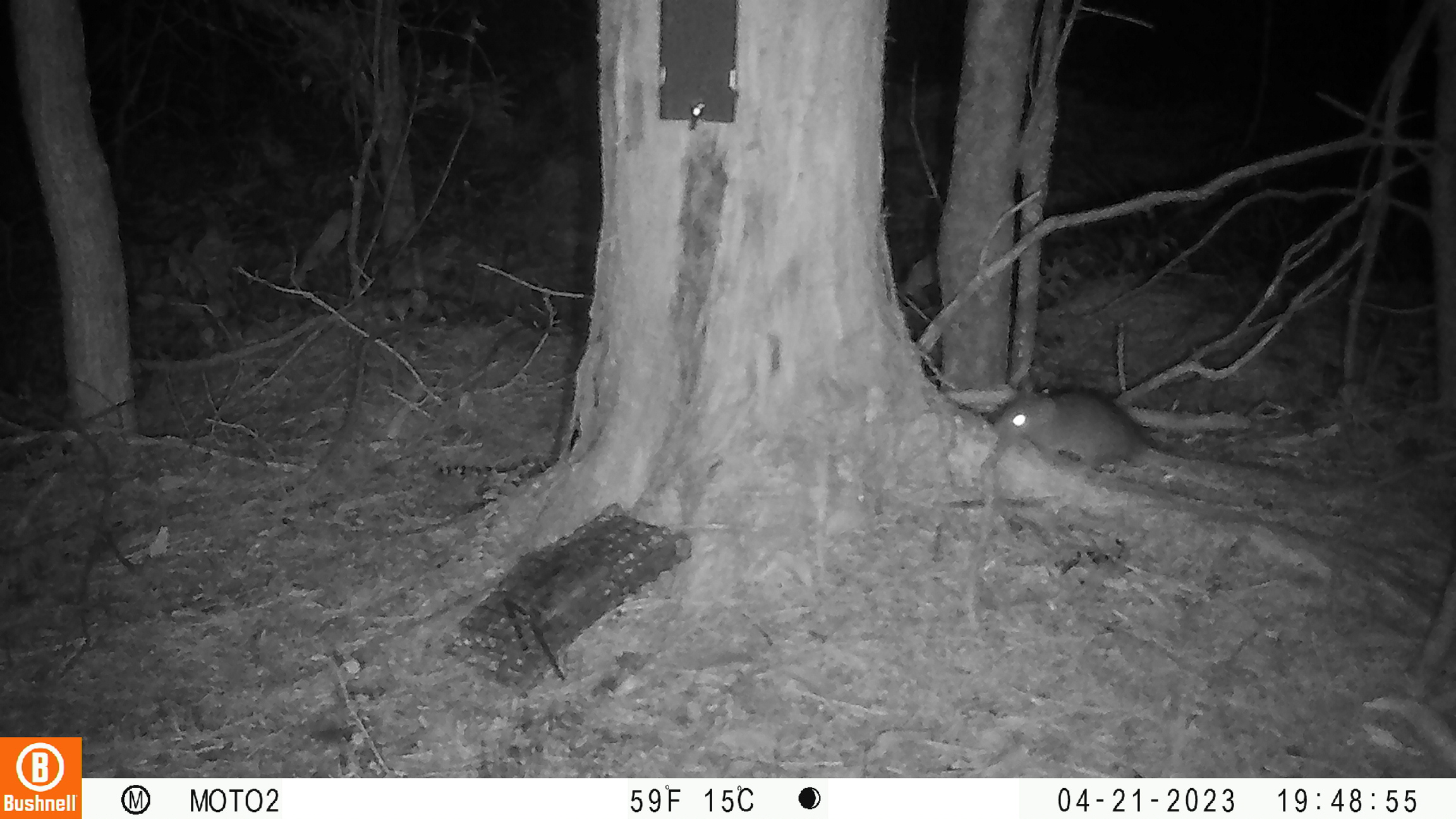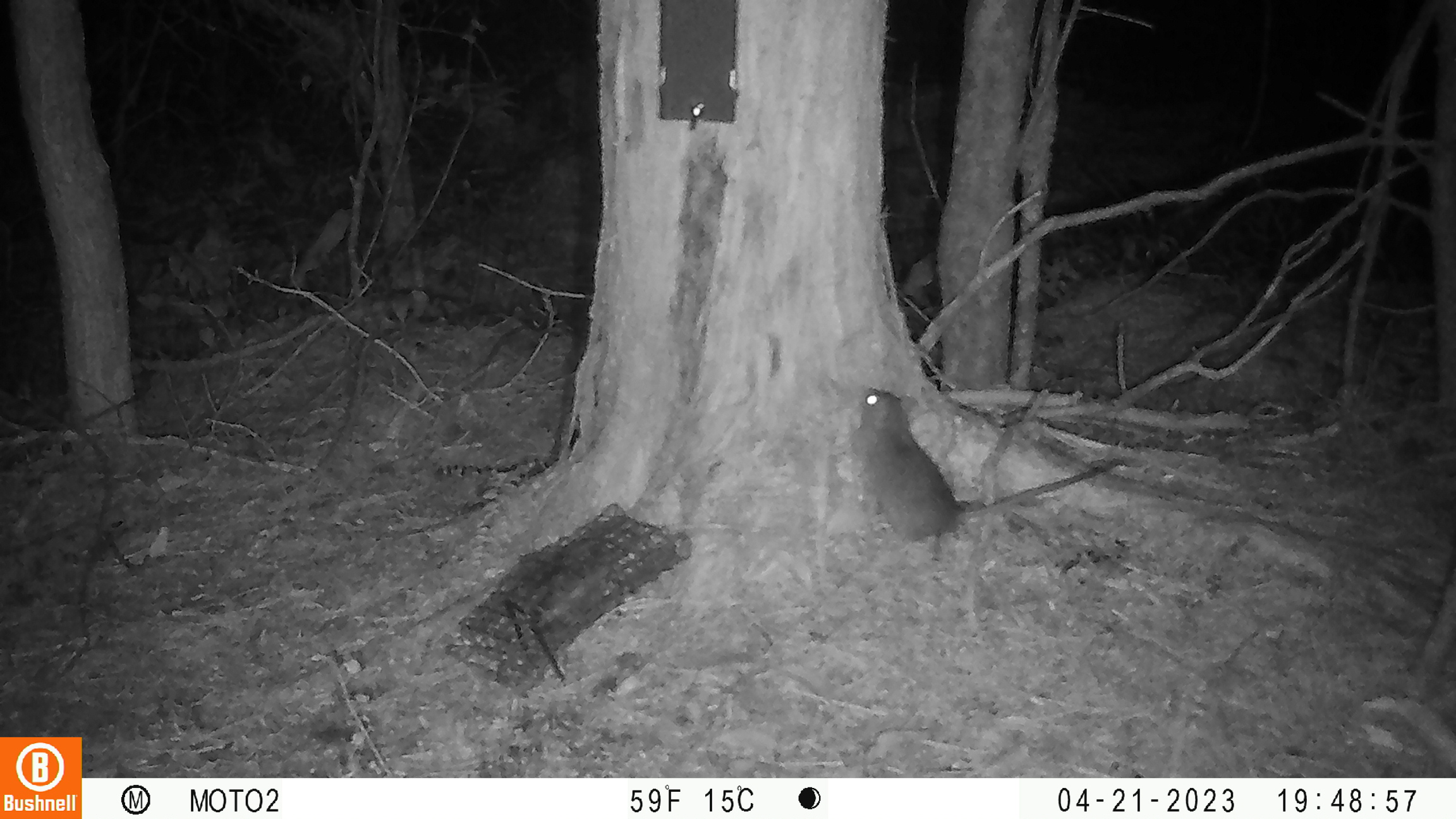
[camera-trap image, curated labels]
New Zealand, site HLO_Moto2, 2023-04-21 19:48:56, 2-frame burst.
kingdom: Animalia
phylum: Chordata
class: Mammalia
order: Rodentia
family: Muridae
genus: Rattus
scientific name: Rattus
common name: rat